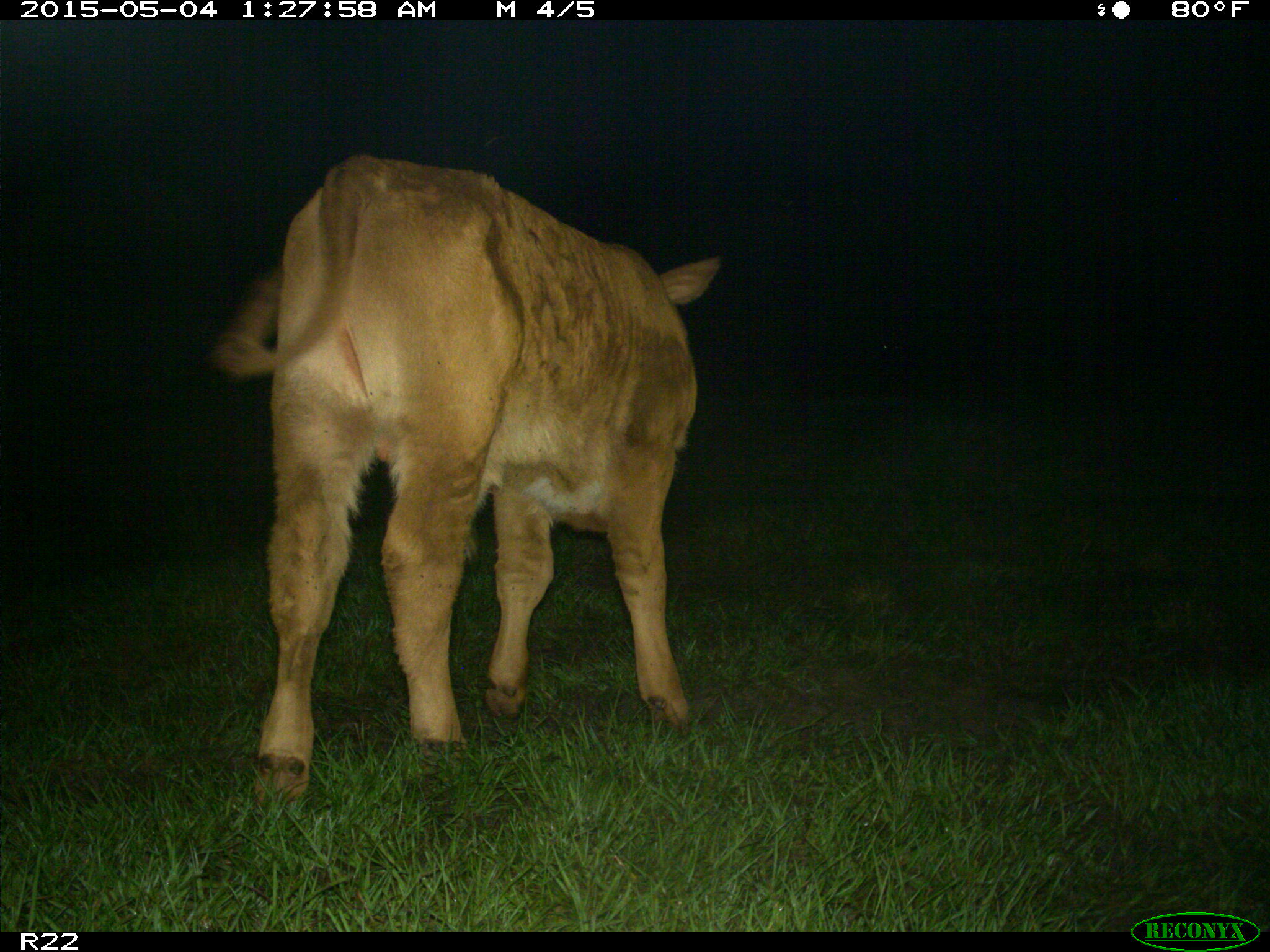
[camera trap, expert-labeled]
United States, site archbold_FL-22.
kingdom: Animalia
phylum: Chordata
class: Mammalia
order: Artiodactyla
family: Bovidae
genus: Bos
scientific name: Bos taurus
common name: domestic cow